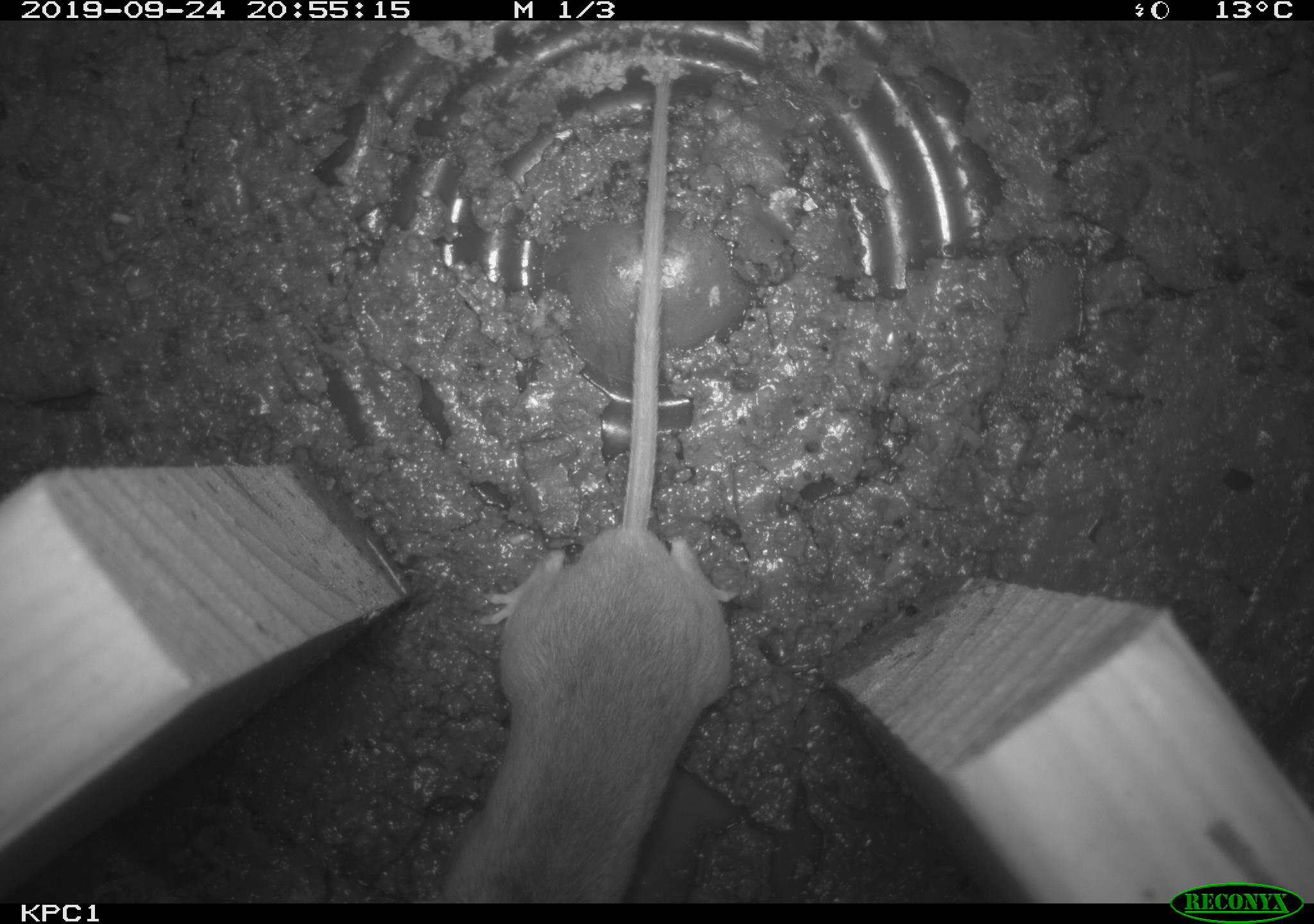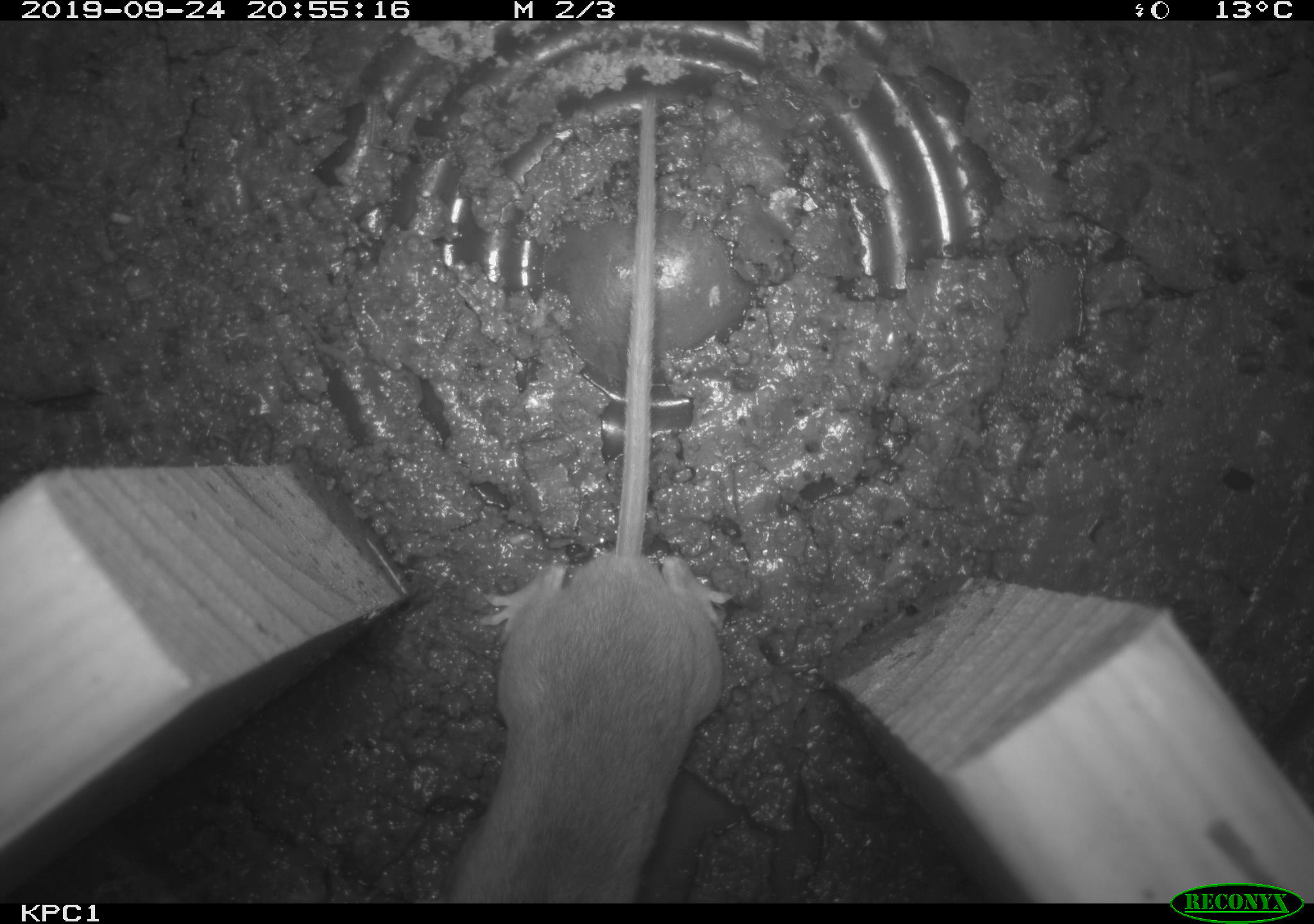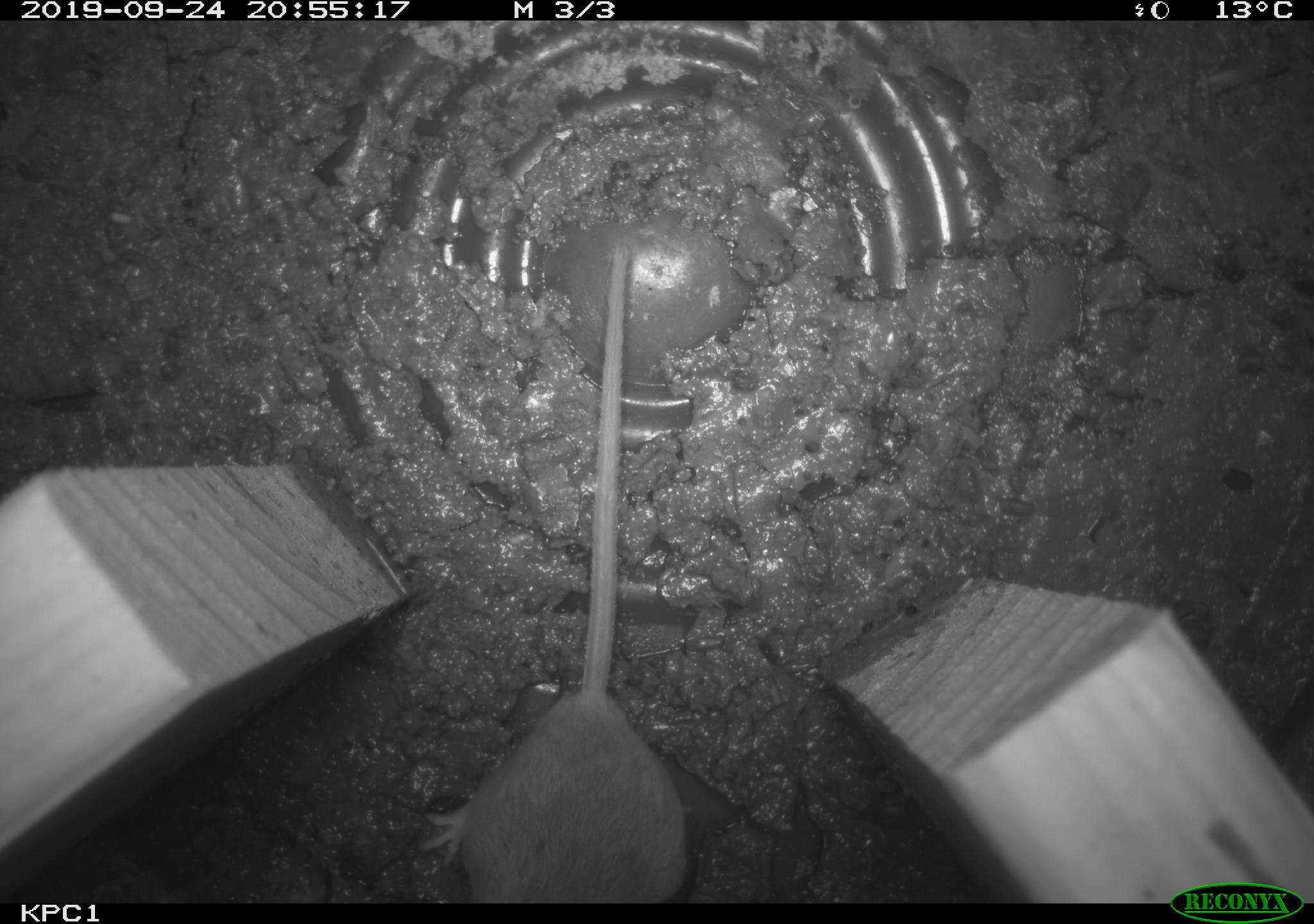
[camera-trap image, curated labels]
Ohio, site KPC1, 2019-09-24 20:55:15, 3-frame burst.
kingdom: Animalia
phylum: Chordata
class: Mammalia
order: Rodentia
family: Cricetidae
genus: Peromyscus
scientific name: Peromyscus leucopus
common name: white-footed mouse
White-footed mouse (Peromyscus leucopus).